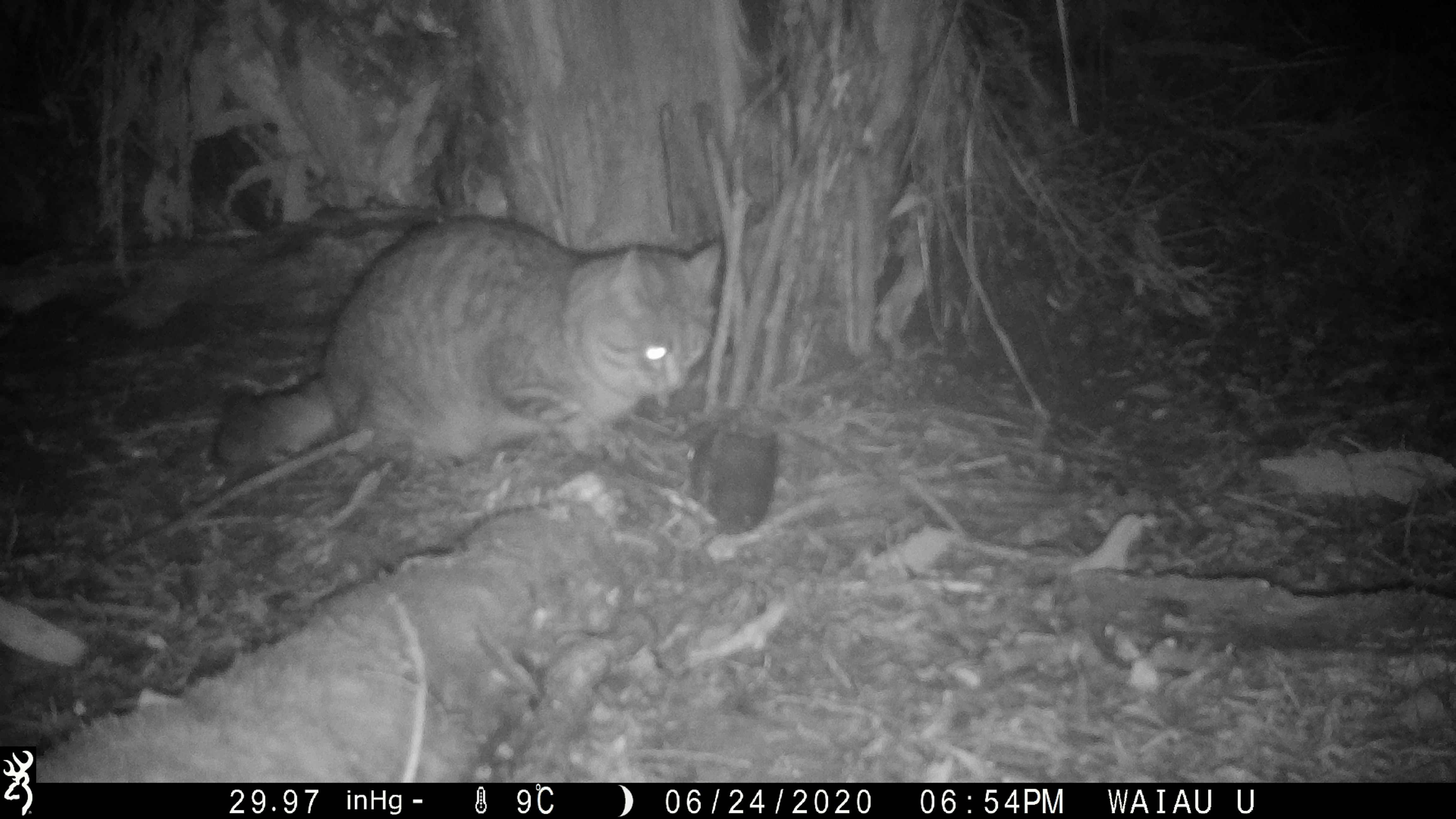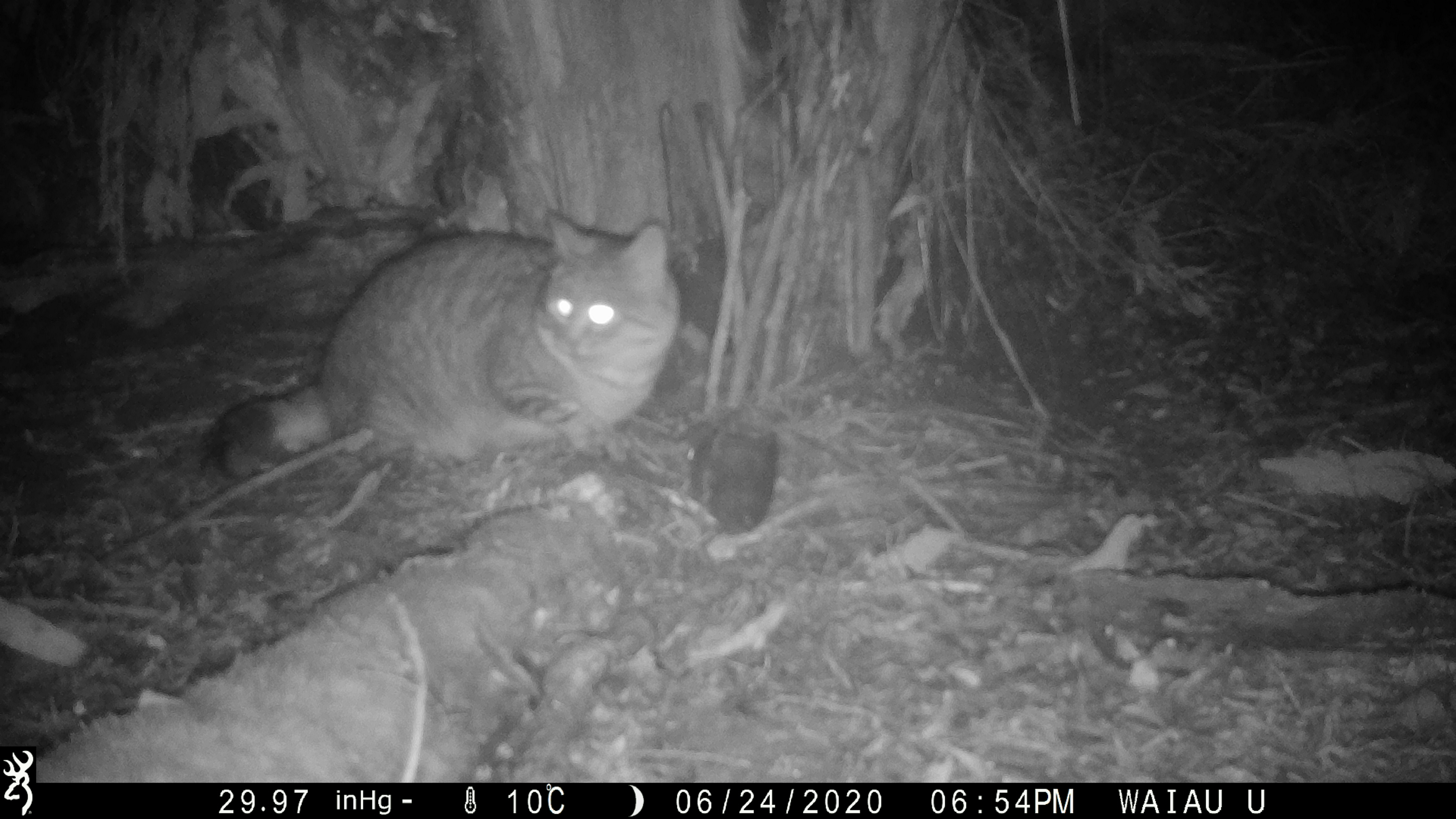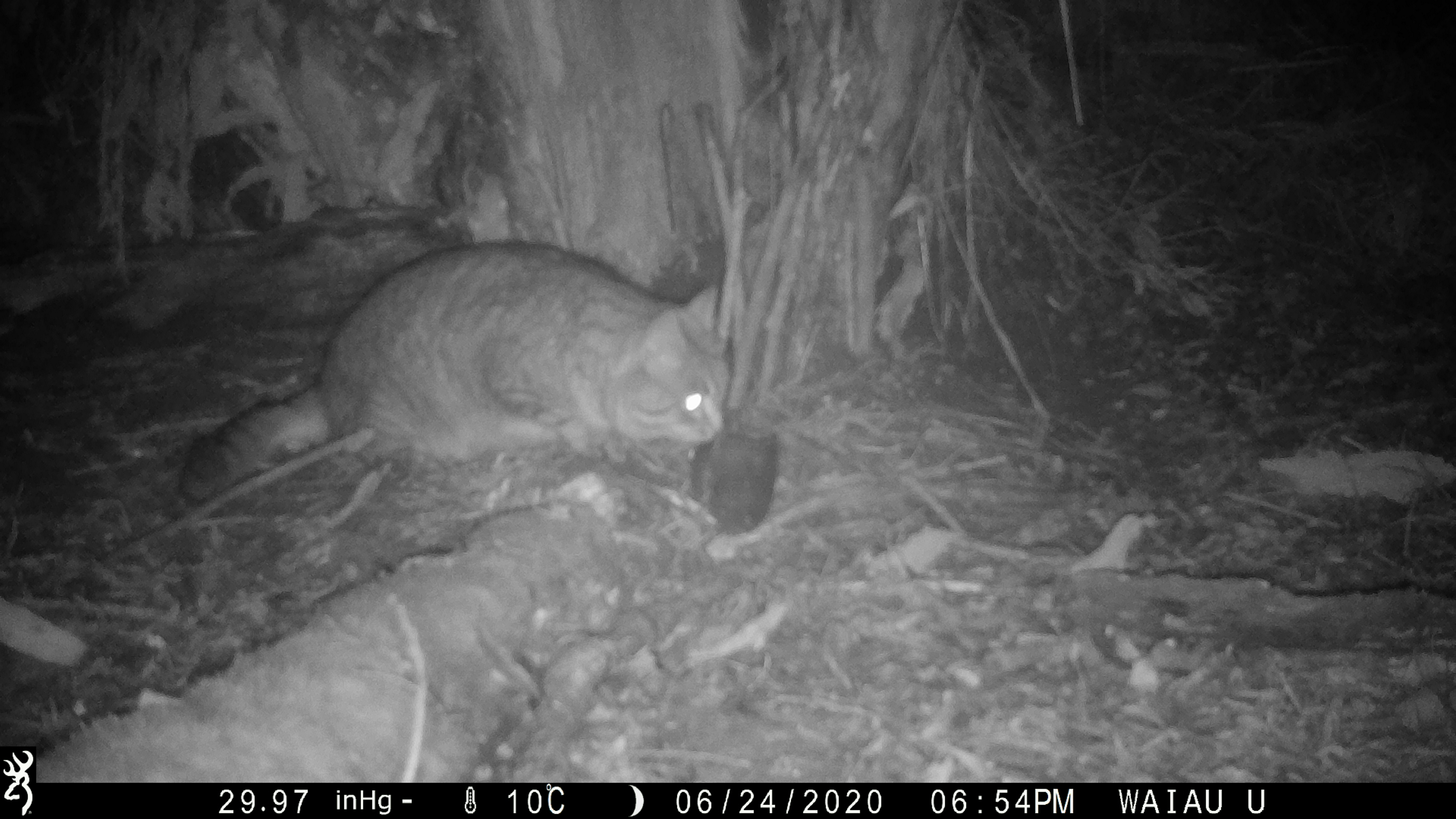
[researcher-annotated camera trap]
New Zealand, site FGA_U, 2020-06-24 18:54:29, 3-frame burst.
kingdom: Animalia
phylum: Chordata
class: Mammalia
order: Carnivora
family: Felidae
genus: Felis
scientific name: Felis catus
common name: domestic cat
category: cat